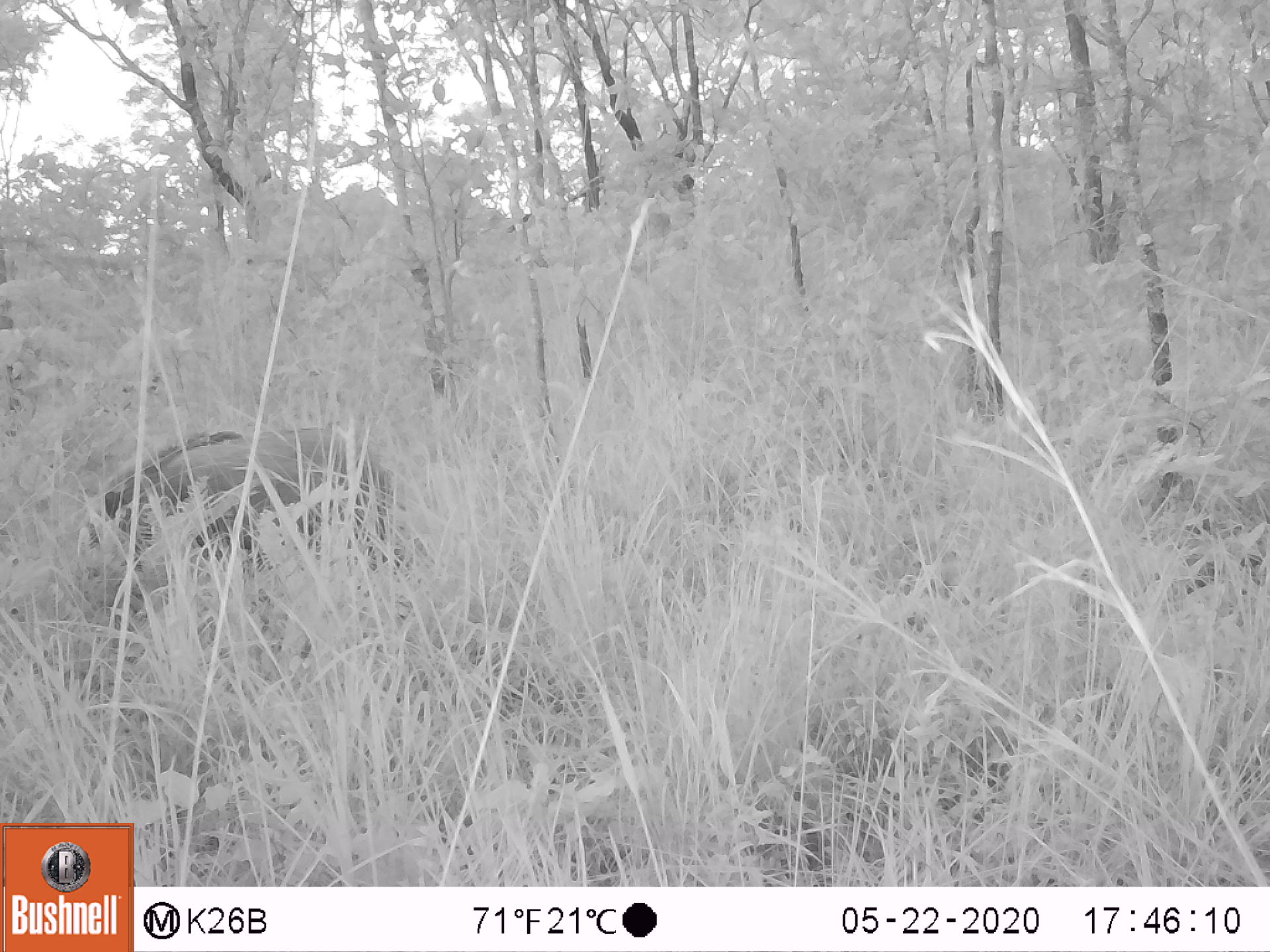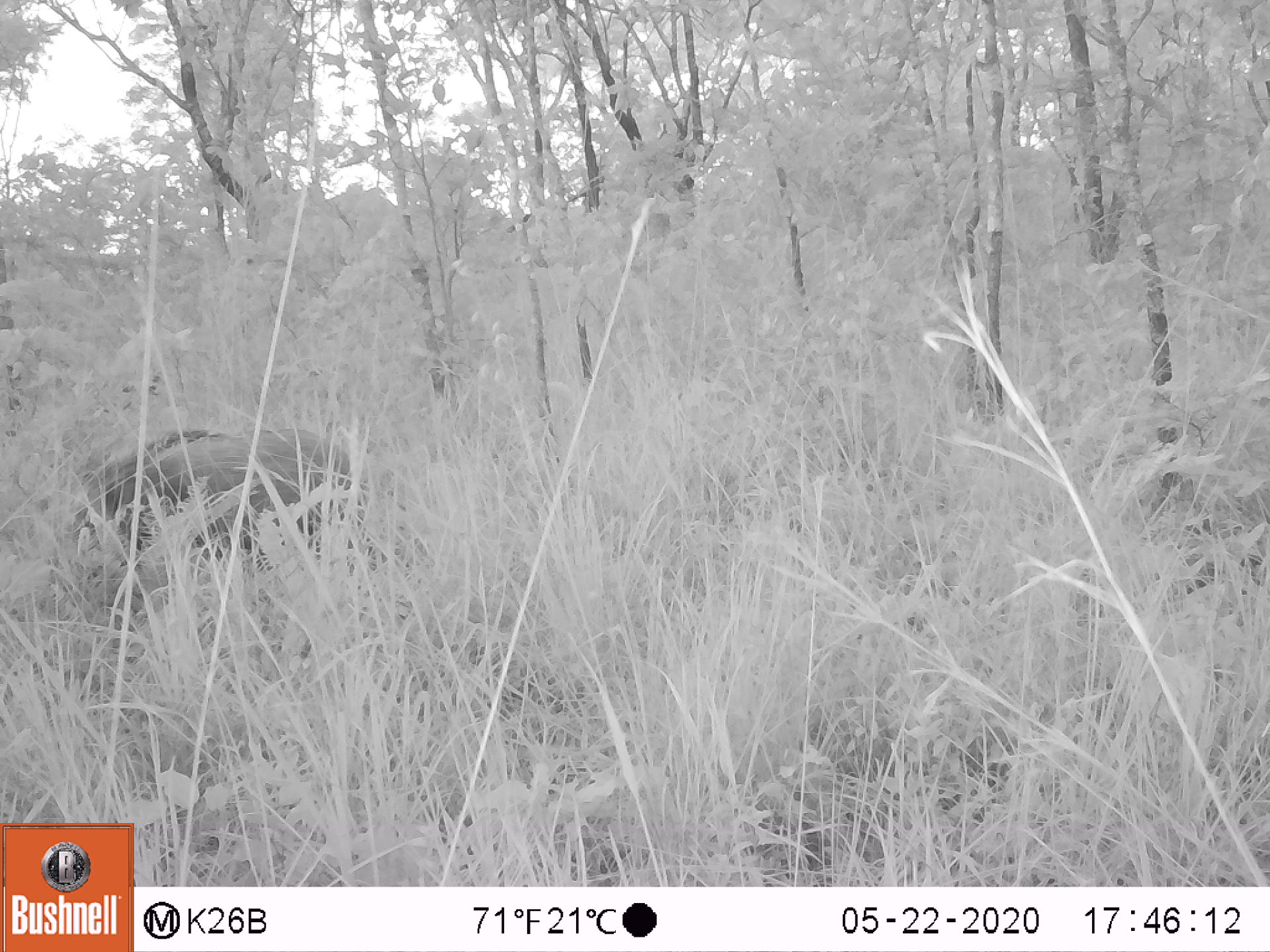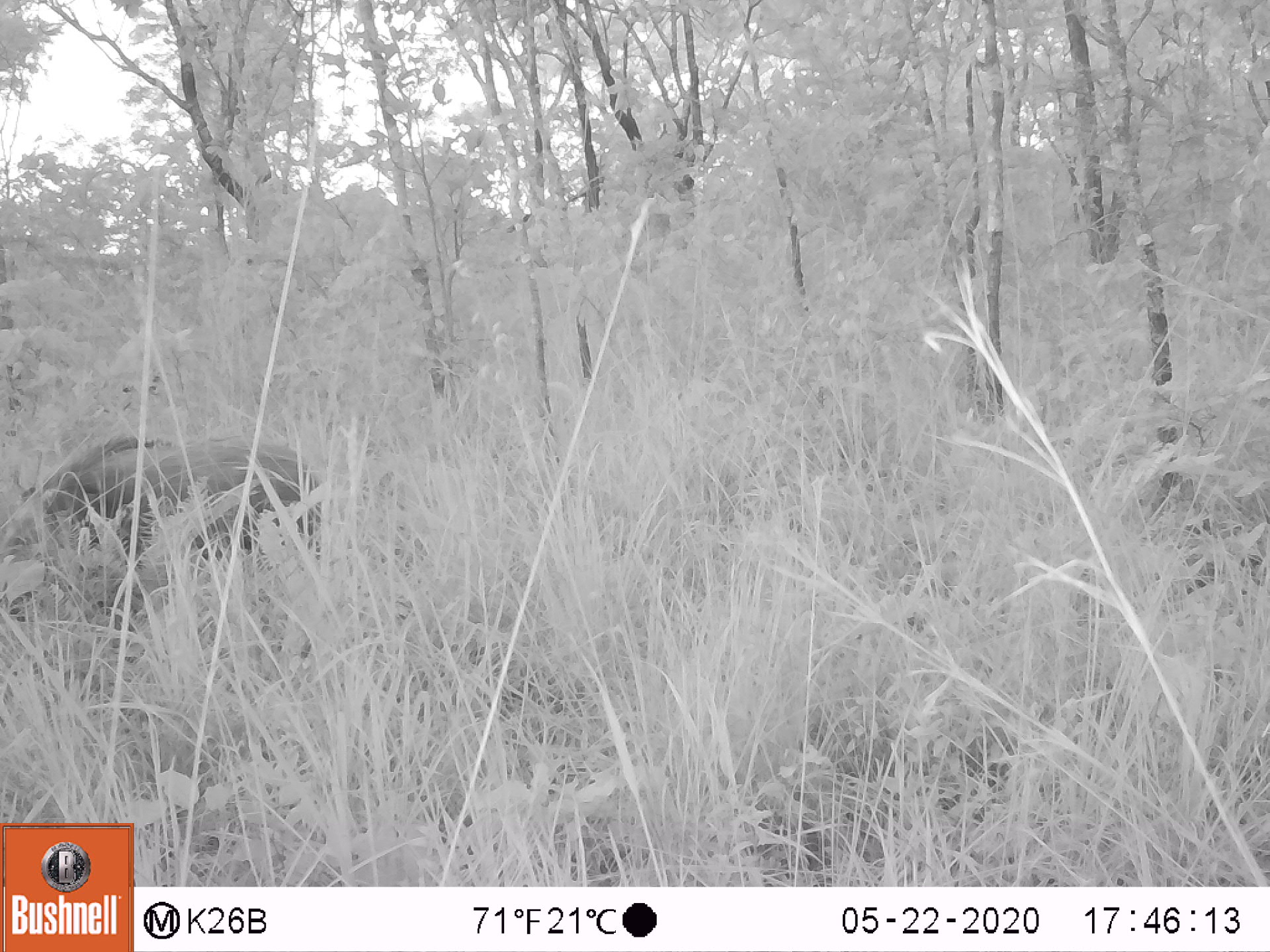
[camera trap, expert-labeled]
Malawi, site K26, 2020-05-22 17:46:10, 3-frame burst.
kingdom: Animalia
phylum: Chordata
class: Mammalia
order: Artiodactyla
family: Suidae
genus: Potamochoerus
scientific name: Potamochoerus larvatus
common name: bushpig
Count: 1.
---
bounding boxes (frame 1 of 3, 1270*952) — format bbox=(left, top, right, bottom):
bushpig: bbox=(90, 419, 414, 588)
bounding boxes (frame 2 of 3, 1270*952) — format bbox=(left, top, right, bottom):
bushpig: bbox=(71, 421, 372, 578)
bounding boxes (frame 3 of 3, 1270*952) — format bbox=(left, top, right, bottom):
bushpig: bbox=(16, 427, 331, 579)